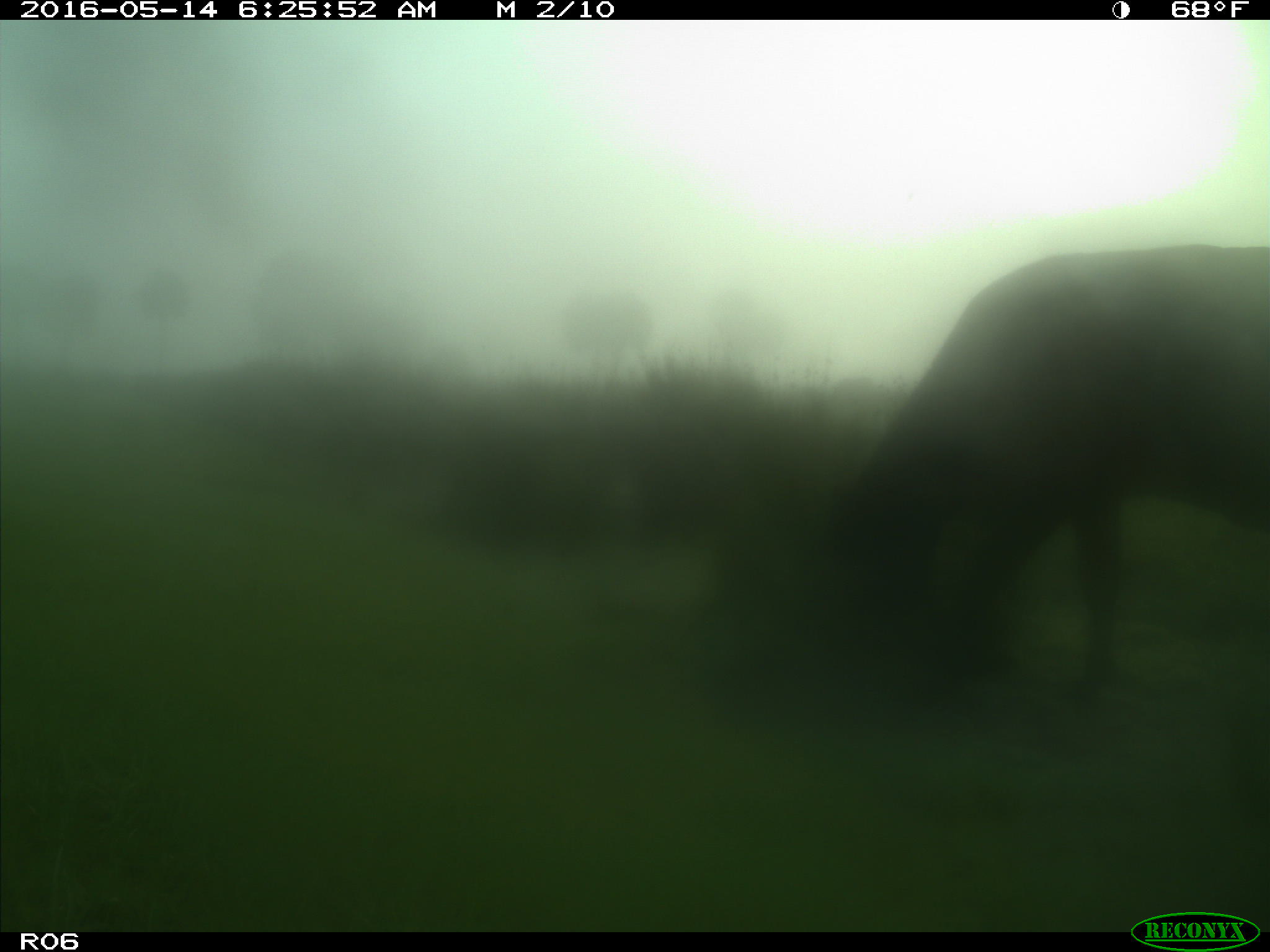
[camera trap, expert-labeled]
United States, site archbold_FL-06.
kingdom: Animalia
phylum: Chordata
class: Mammalia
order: Artiodactyla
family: Bovidae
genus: Bos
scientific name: Bos taurus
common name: domestic cow